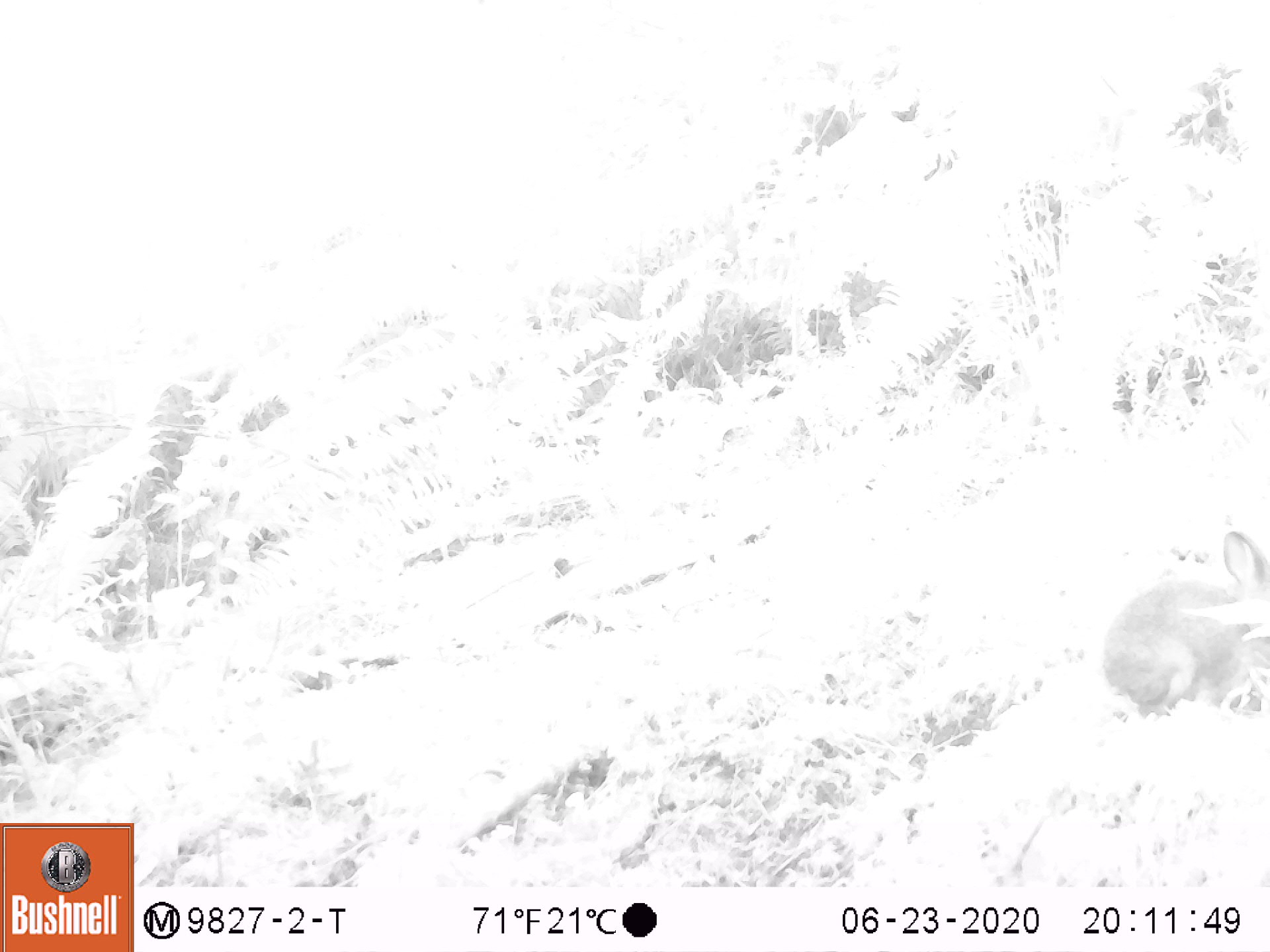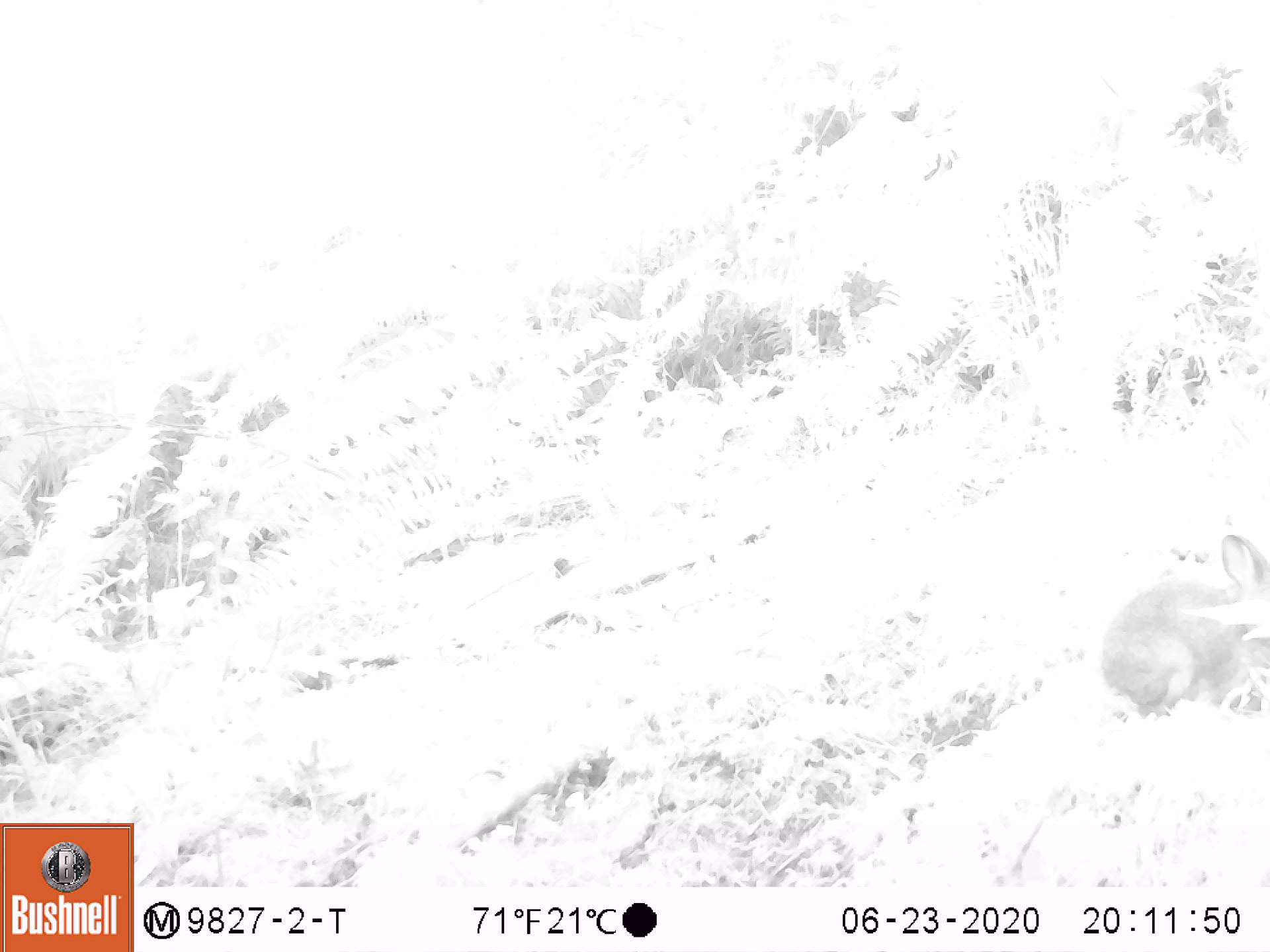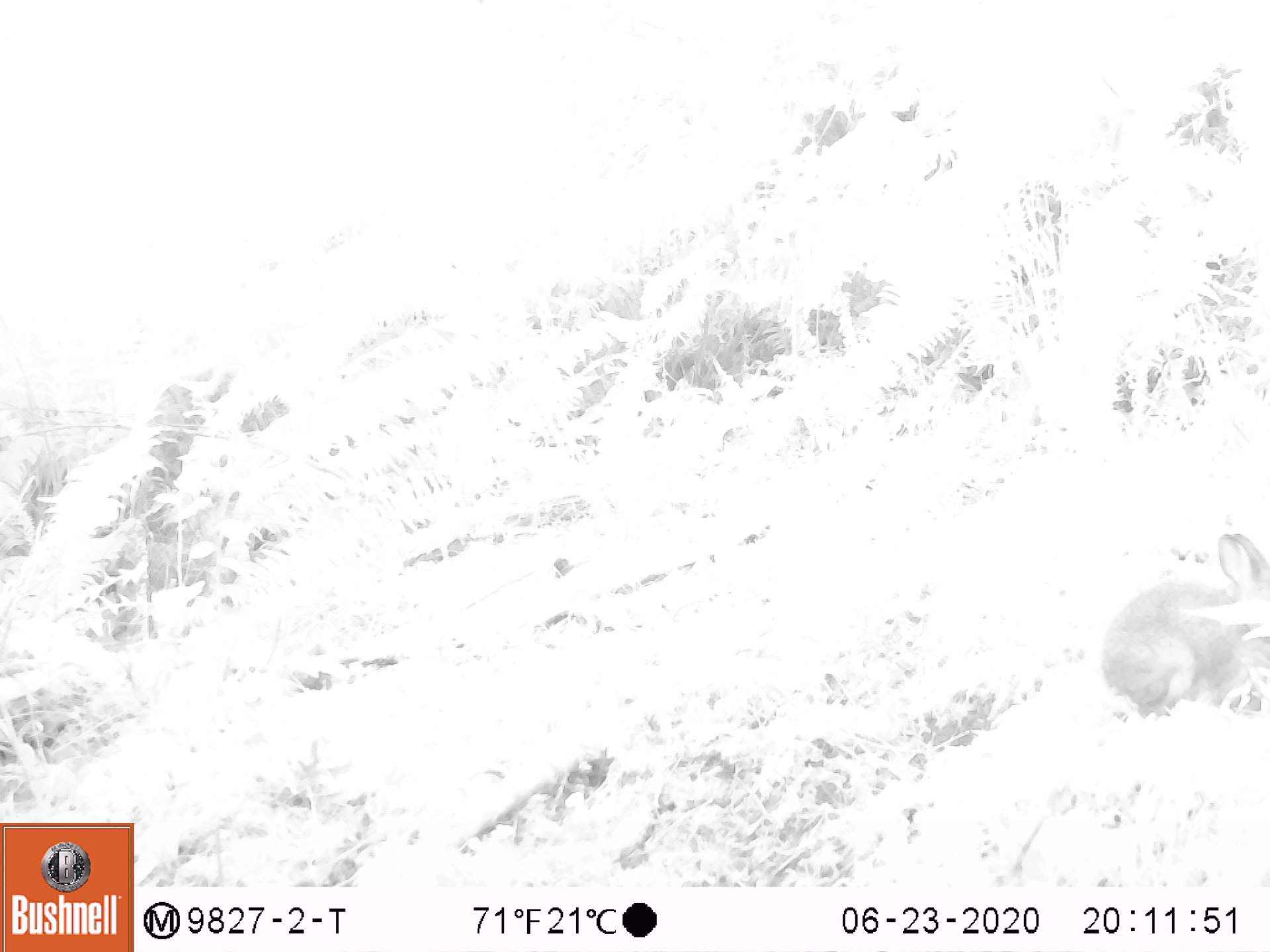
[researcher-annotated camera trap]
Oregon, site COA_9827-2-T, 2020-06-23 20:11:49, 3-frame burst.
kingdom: Animalia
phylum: Chordata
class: Mammalia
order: Lagomorpha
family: Leporidae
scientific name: Leporidae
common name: hares and rabbits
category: leporidae family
Leporidae family (hares and rabbits) (Leporidae).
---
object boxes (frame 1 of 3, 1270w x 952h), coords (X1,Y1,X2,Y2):
leporidae family: (1093,528,1269,722)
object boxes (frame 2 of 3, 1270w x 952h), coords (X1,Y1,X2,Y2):
leporidae family: (1095,532,1267,724)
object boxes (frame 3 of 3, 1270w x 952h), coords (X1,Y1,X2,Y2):
leporidae family: (1095,532,1265,716)